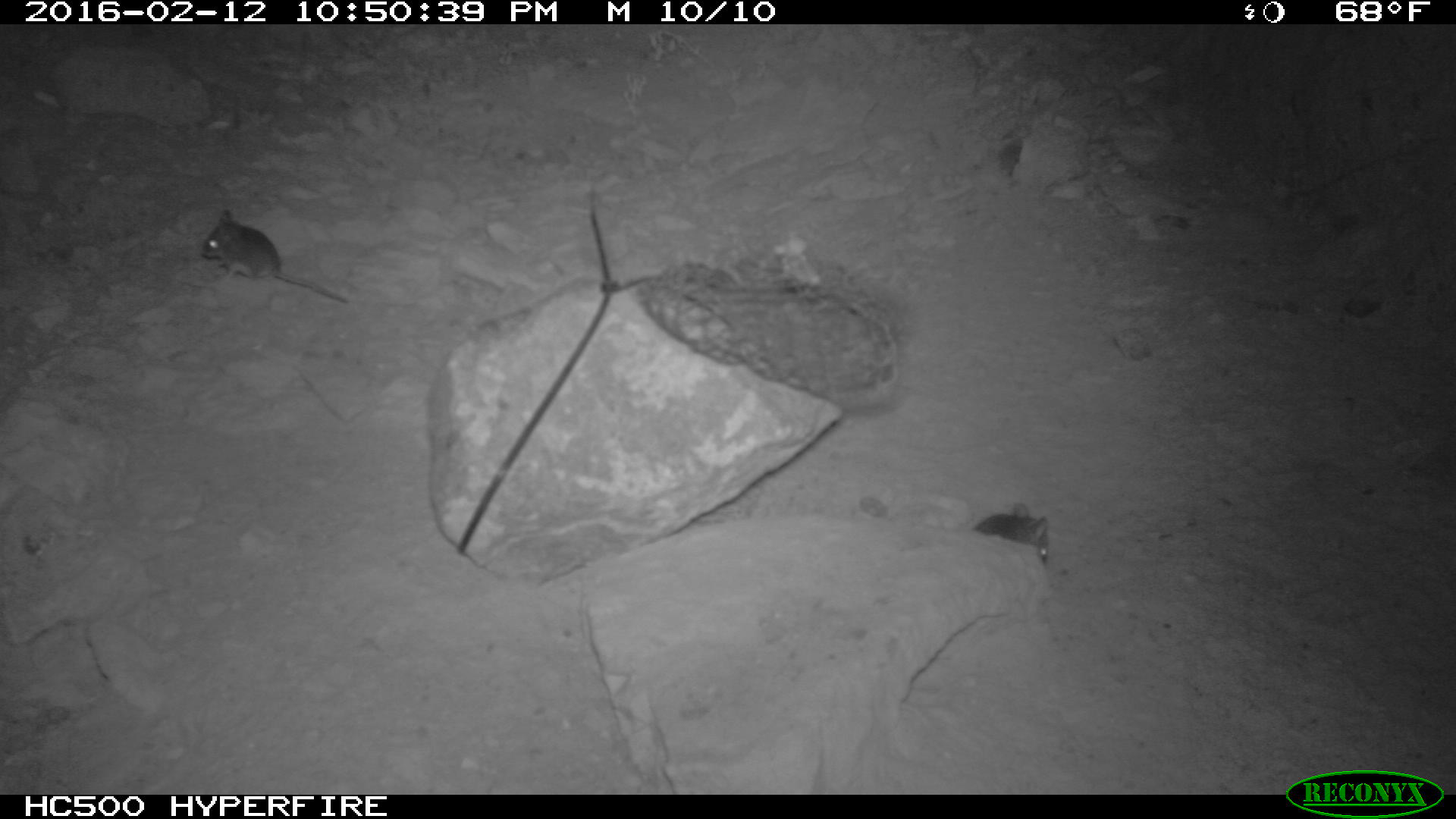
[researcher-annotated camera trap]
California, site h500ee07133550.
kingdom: Animalia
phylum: Chordata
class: Mammalia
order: Rodentia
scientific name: Rodentia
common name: rodent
Rodent (Rodentia).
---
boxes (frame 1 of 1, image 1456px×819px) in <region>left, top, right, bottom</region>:
rodent: <region>201, 209, 347, 303</region>; <region>971, 501, 1048, 563</region>